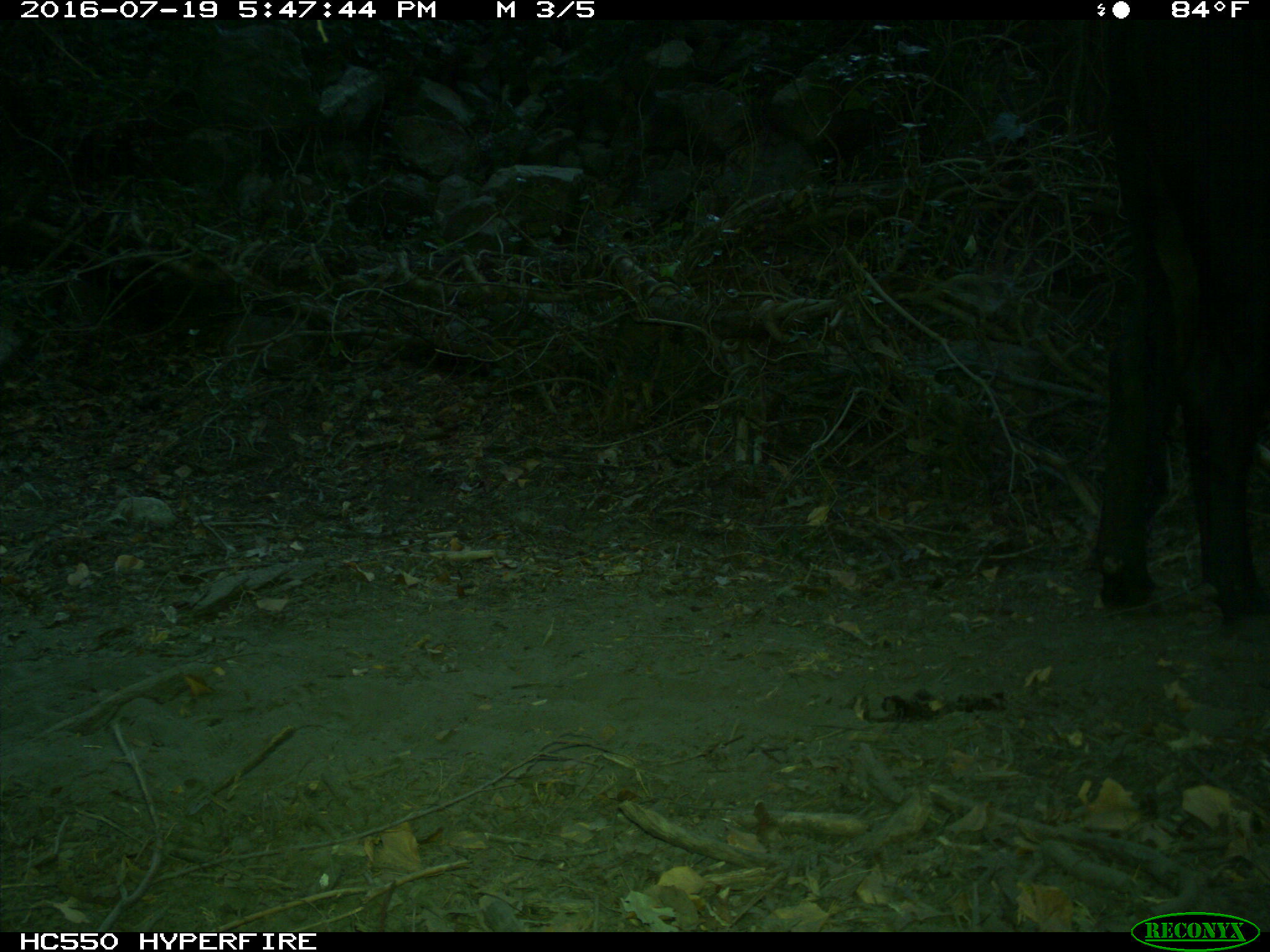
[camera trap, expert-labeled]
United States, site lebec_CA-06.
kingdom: Animalia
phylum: Chordata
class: Mammalia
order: Artiodactyla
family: Bovidae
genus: Bos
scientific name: Bos taurus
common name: domestic cow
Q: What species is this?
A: Bos taurus (domestic cow).